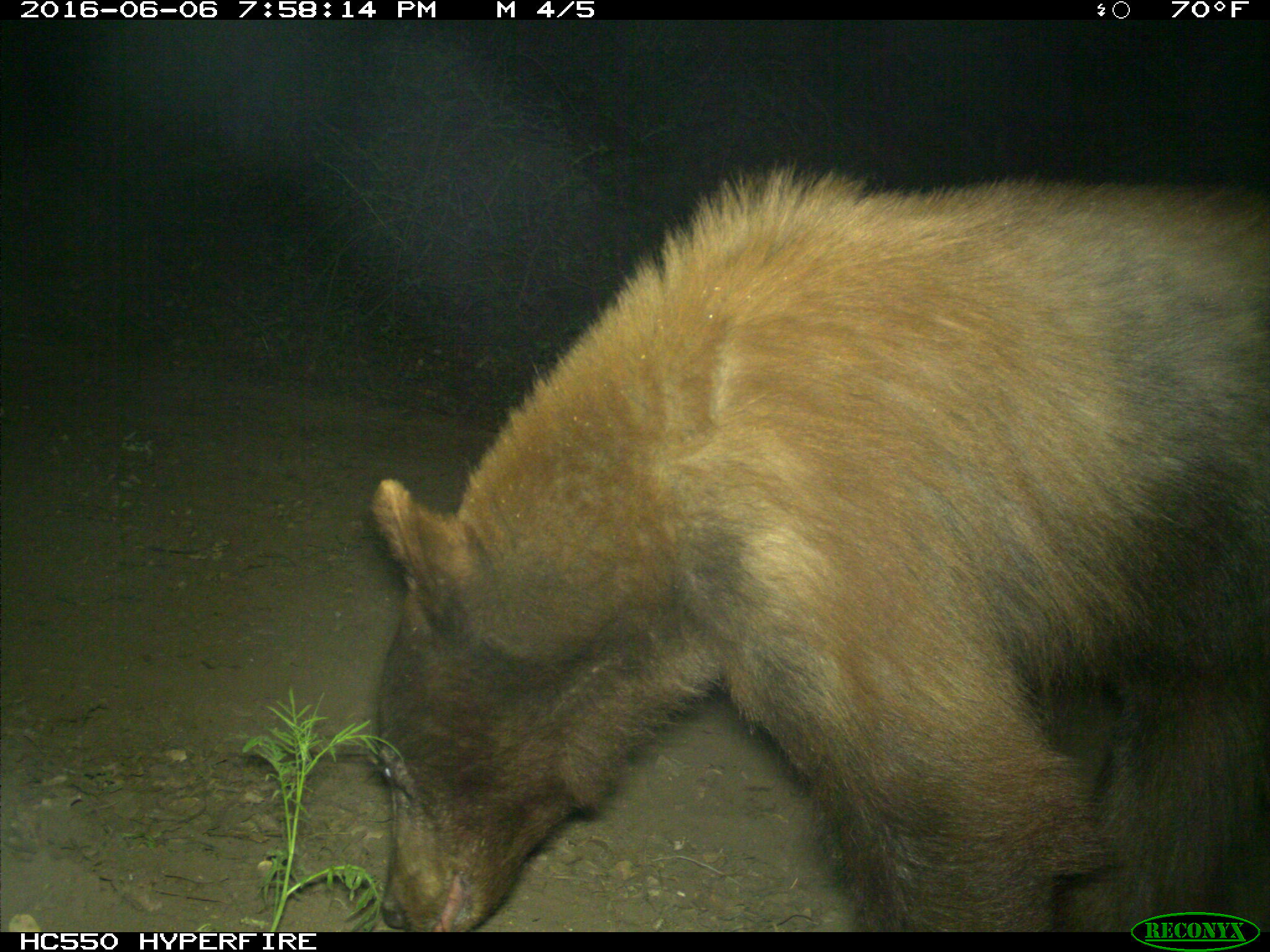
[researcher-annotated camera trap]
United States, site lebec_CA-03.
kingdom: Animalia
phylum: Chordata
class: Mammalia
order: Carnivora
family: Ursidae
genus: Ursus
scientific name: Ursus americanus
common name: american black bear